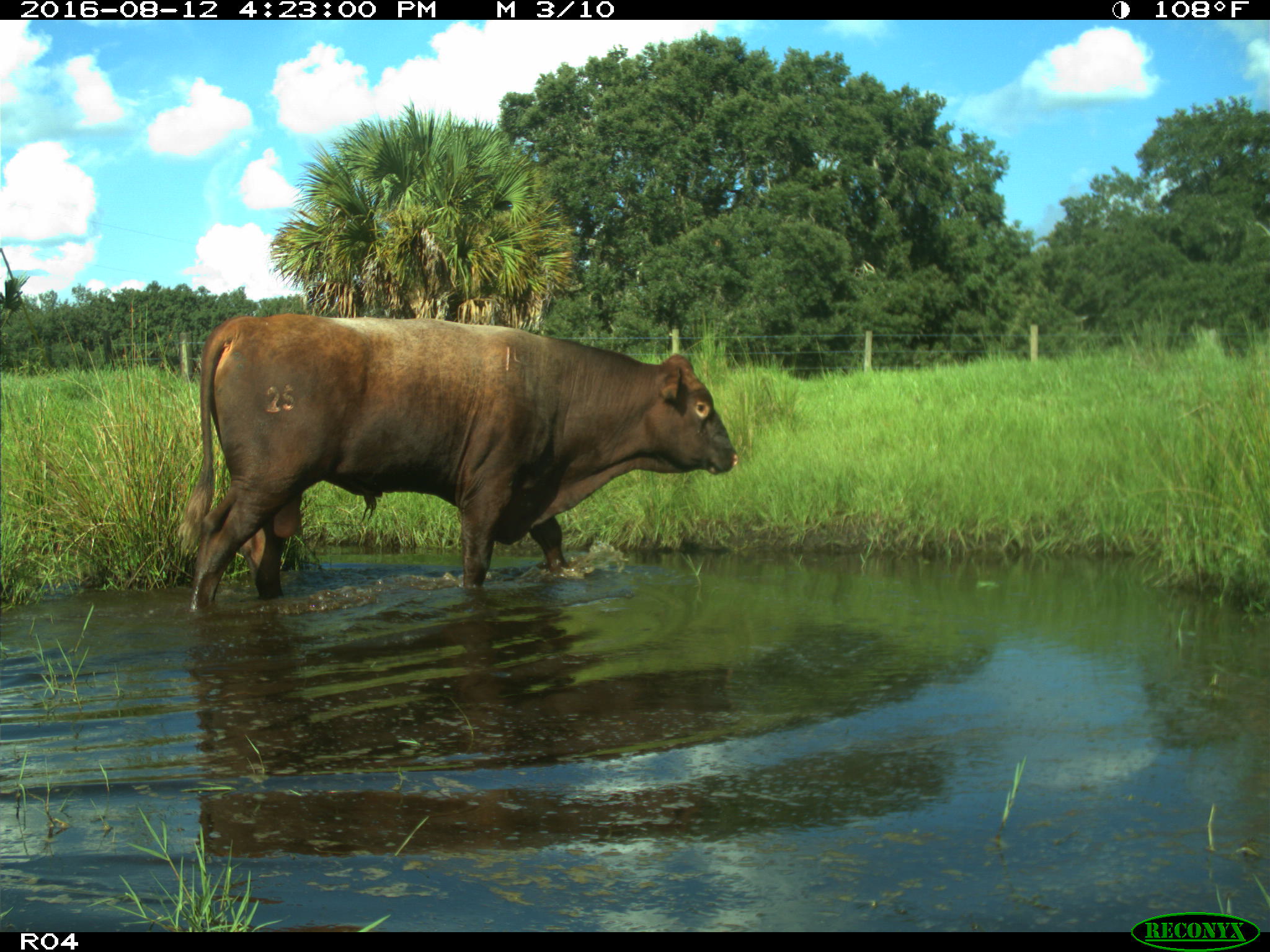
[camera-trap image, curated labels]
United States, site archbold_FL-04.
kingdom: Animalia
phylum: Chordata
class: Mammalia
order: Artiodactyla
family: Bovidae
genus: Bos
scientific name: Bos taurus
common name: domestic cow